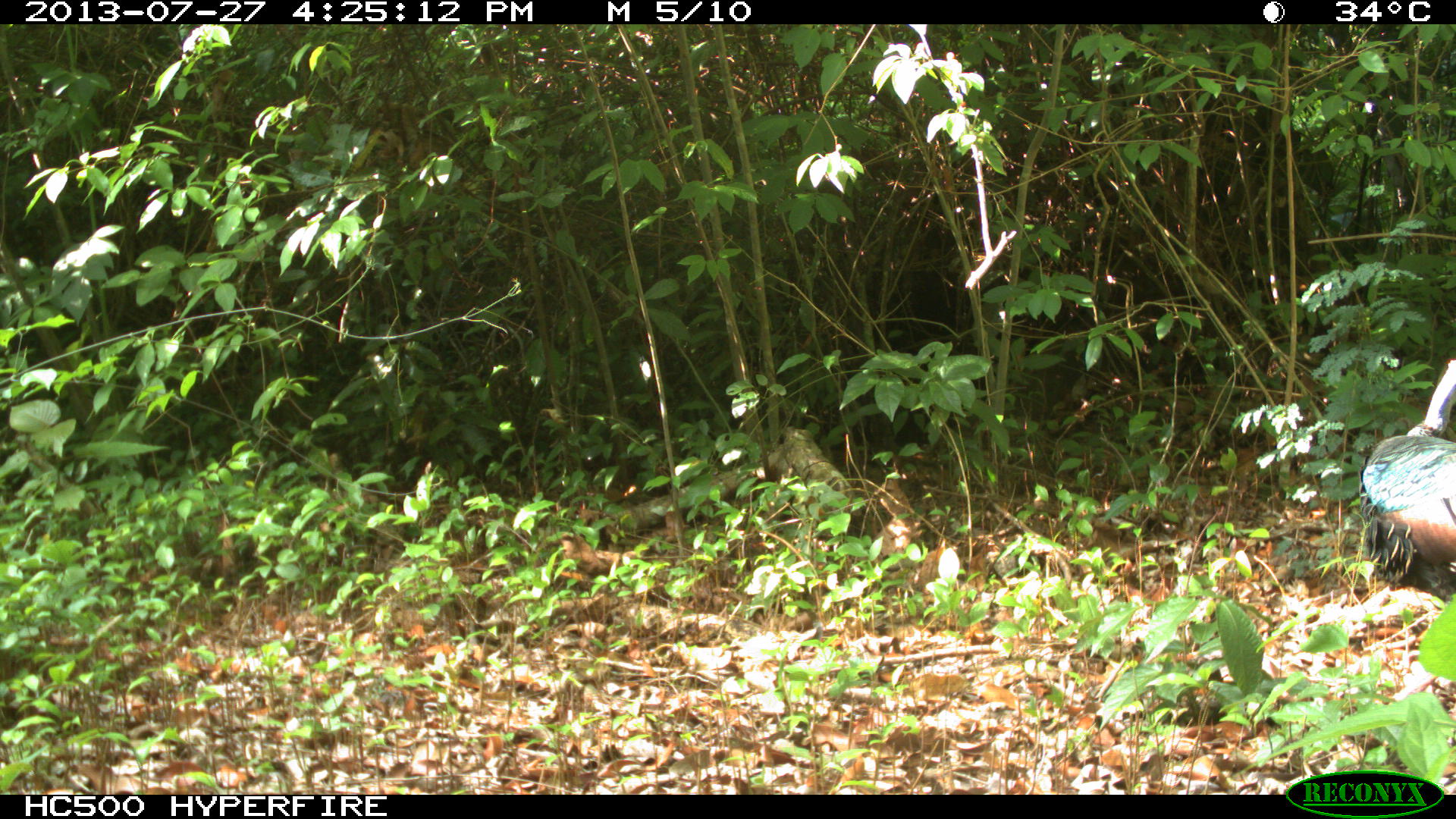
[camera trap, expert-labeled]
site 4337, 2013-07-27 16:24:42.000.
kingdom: Animalia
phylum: Chordata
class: Aves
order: Galliformes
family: Phasianidae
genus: Meleagris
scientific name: Meleagris ocellata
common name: ocellated turkey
Meleagris ocellata (ocellated turkey), count 1.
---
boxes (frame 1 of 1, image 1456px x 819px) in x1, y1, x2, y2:
meleagris ocellata: 1361, 357, 1452, 599